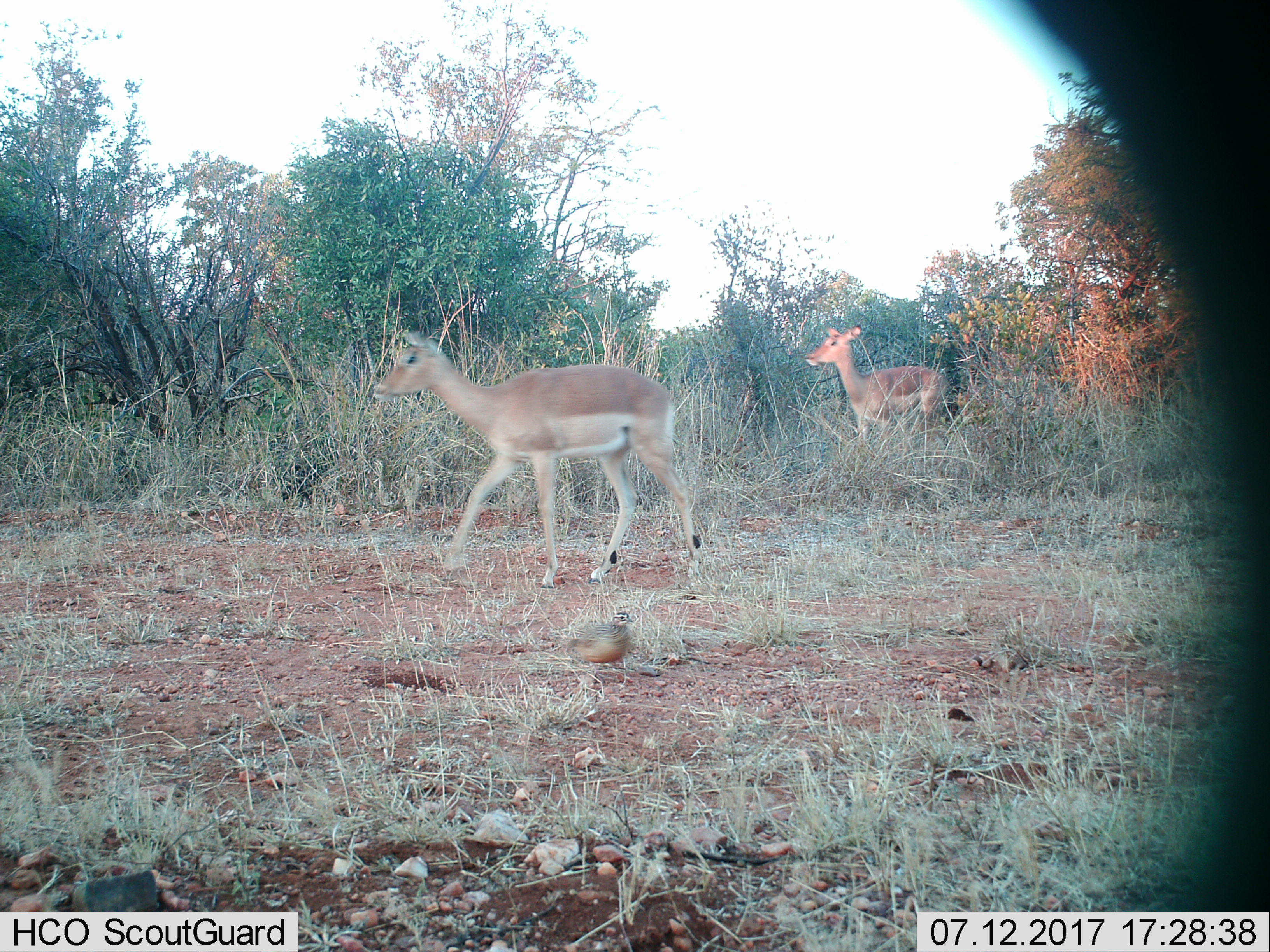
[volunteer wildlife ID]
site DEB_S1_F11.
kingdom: Animalia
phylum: Chordata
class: Mammalia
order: Artiodactyla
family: Bovidae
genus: Aepyceros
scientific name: Aepyceros melampus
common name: impala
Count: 2.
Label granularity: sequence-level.